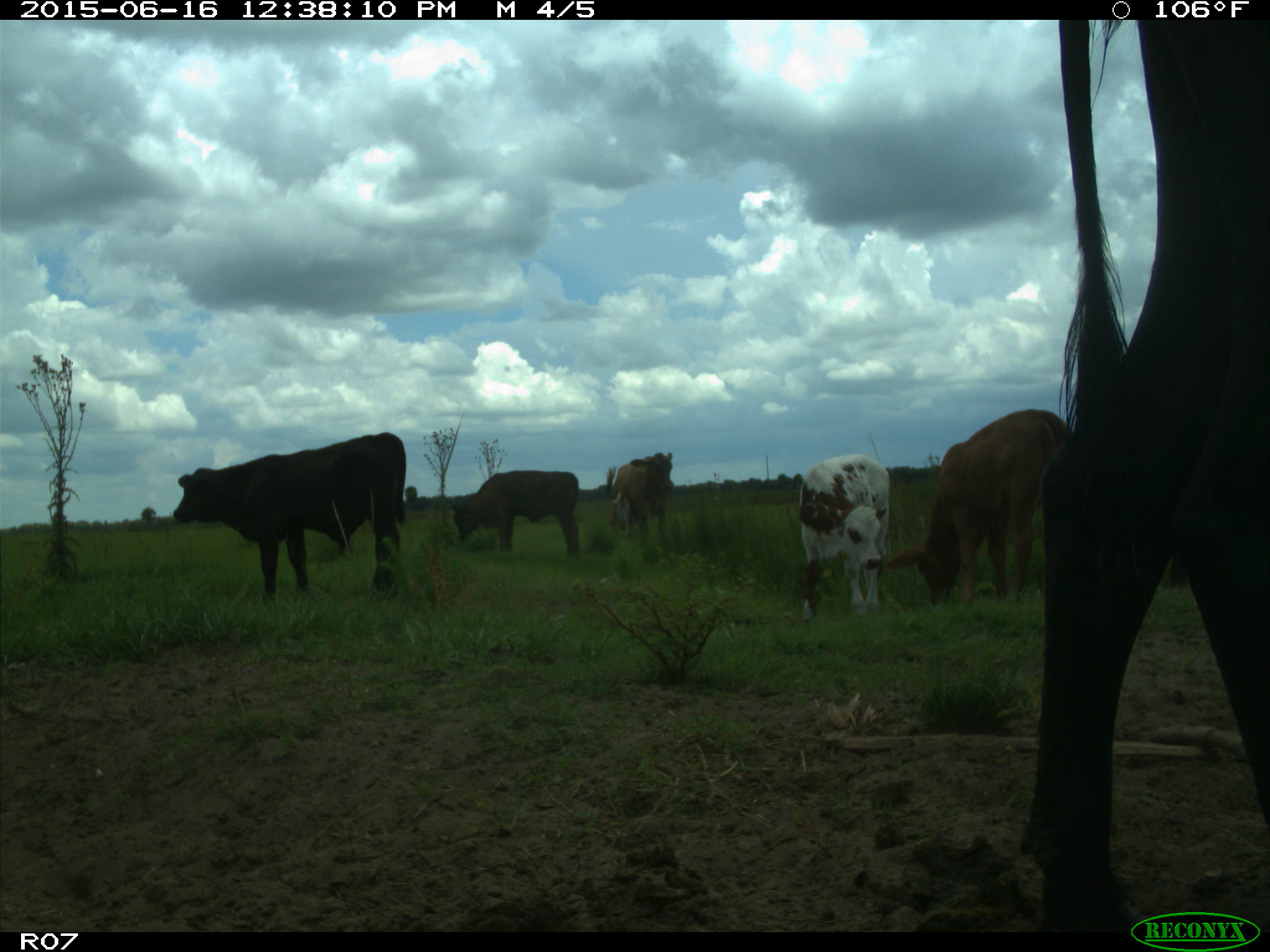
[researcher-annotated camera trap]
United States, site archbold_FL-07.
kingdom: Animalia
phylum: Chordata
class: Mammalia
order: Artiodactyla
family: Bovidae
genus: Bos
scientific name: Bos taurus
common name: domestic cow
Bos taurus (domestic cow).